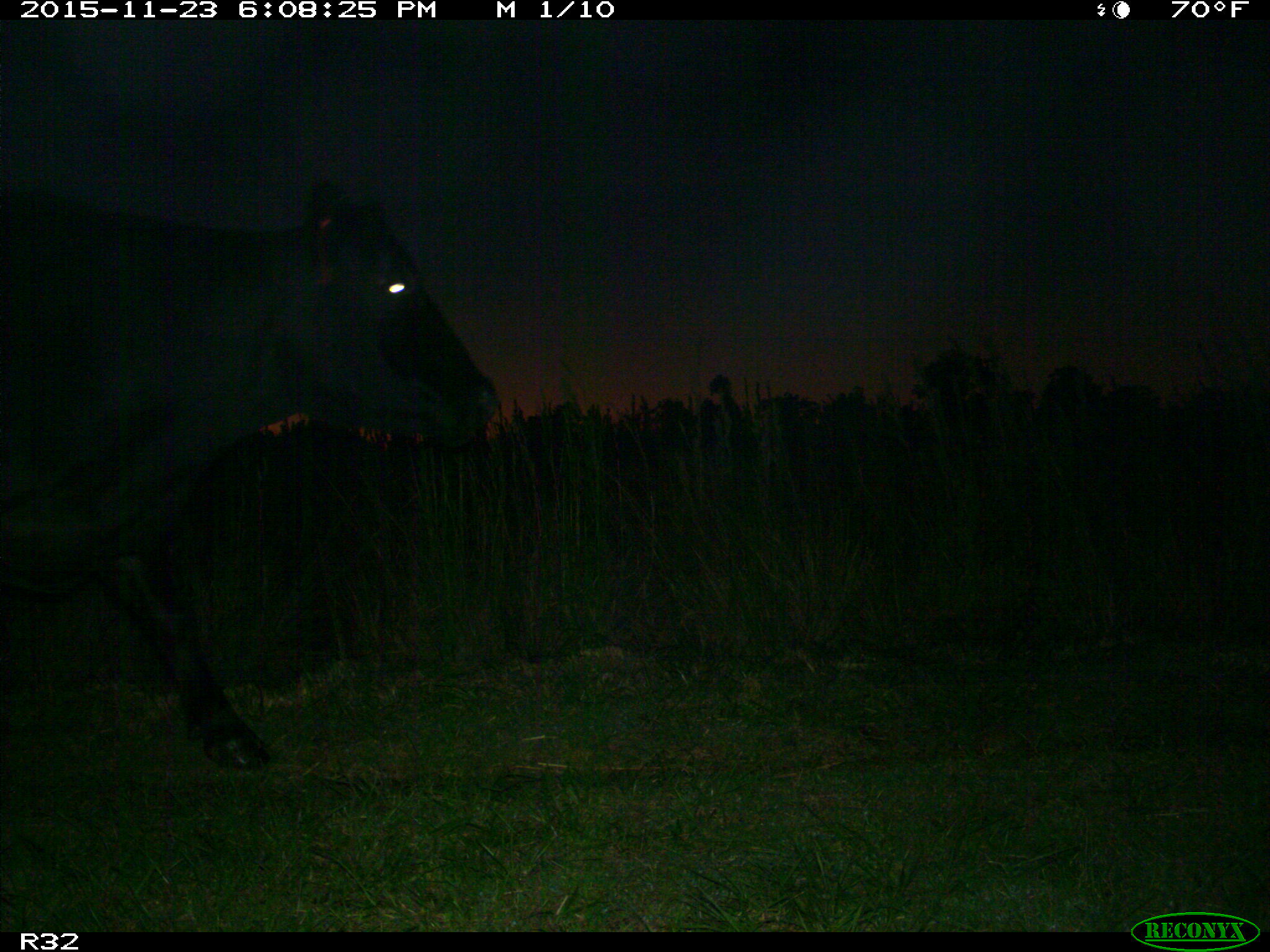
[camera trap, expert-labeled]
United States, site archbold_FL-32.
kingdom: Animalia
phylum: Chordata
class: Mammalia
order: Artiodactyla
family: Bovidae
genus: Bos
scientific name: Bos taurus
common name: domestic cow